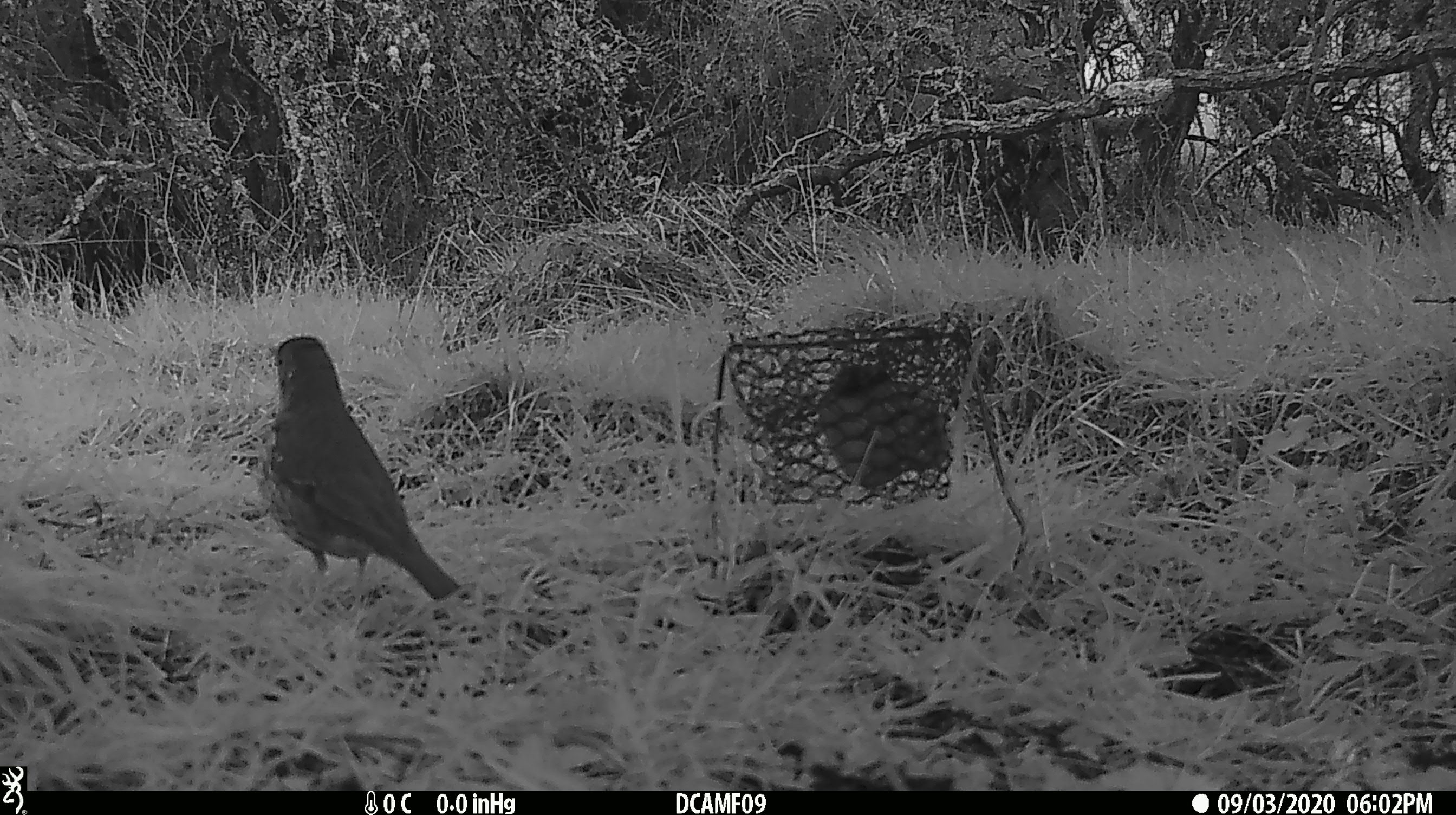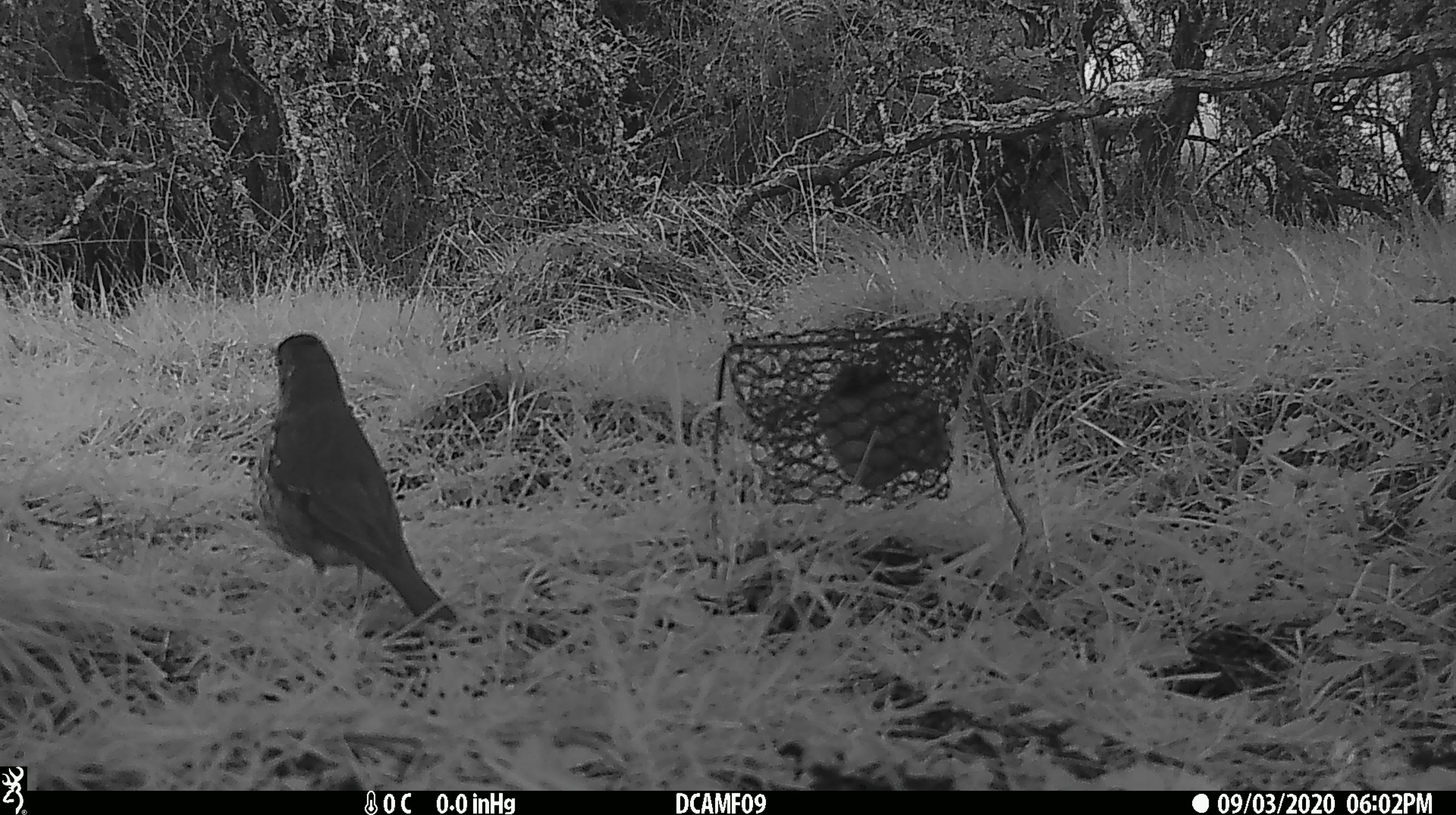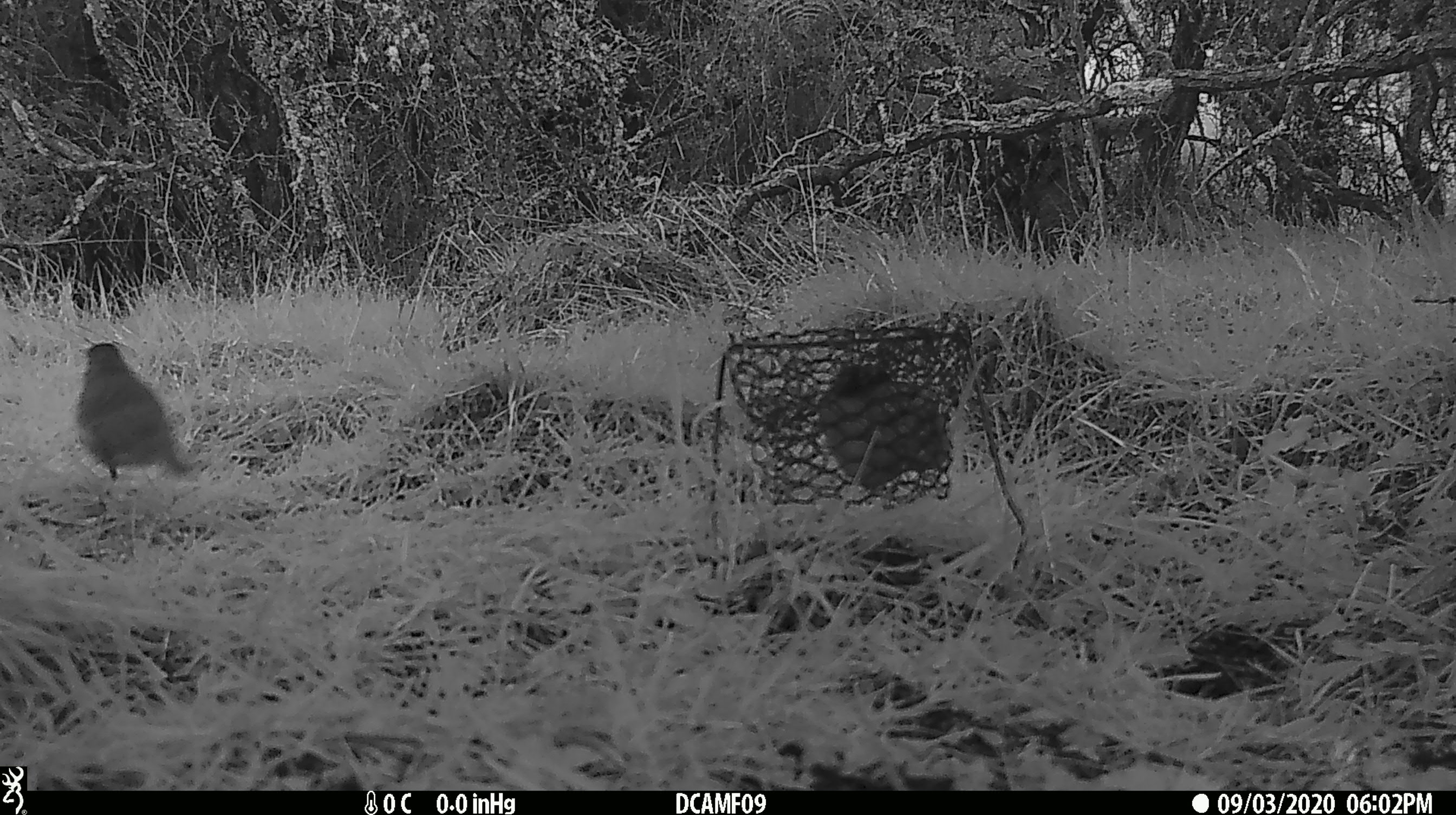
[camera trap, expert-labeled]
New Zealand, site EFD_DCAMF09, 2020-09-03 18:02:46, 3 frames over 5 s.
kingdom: Animalia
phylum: Chordata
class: Aves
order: Passeriformes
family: Turdidae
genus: Turdus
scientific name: Turdus philomelos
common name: song thrush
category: thrush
Thrush (song thrush) (Turdus philomelos).